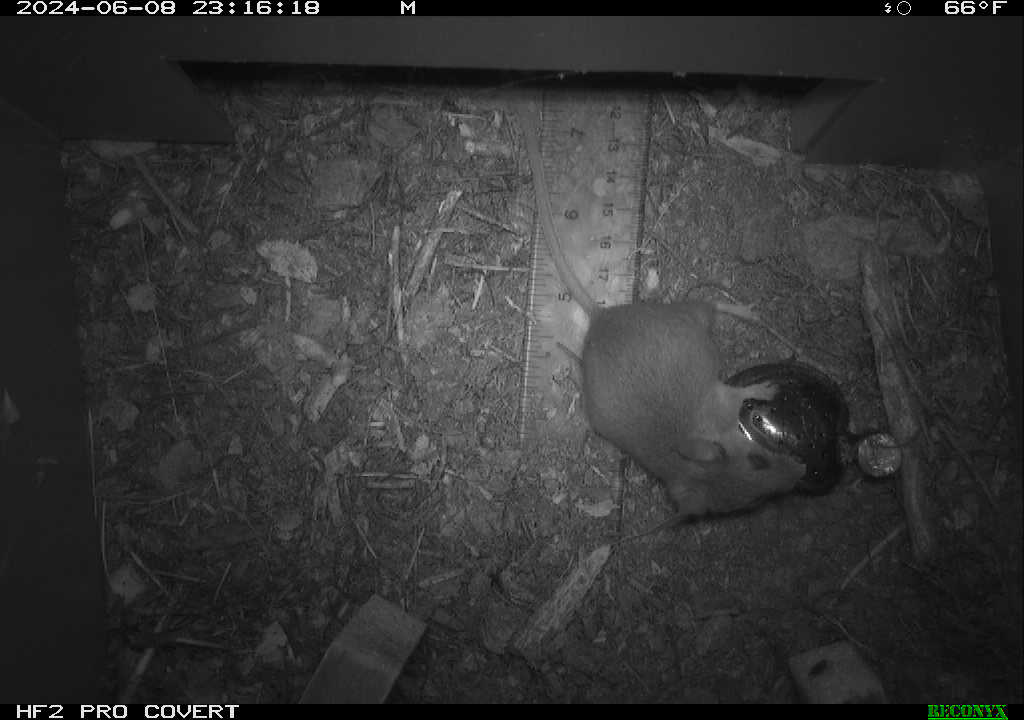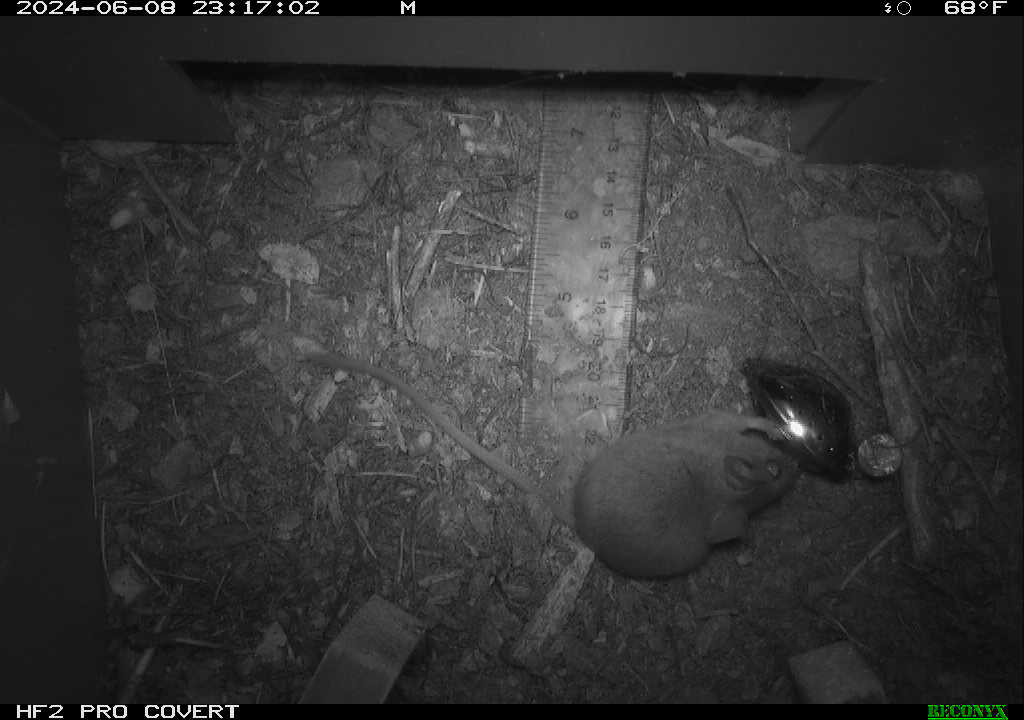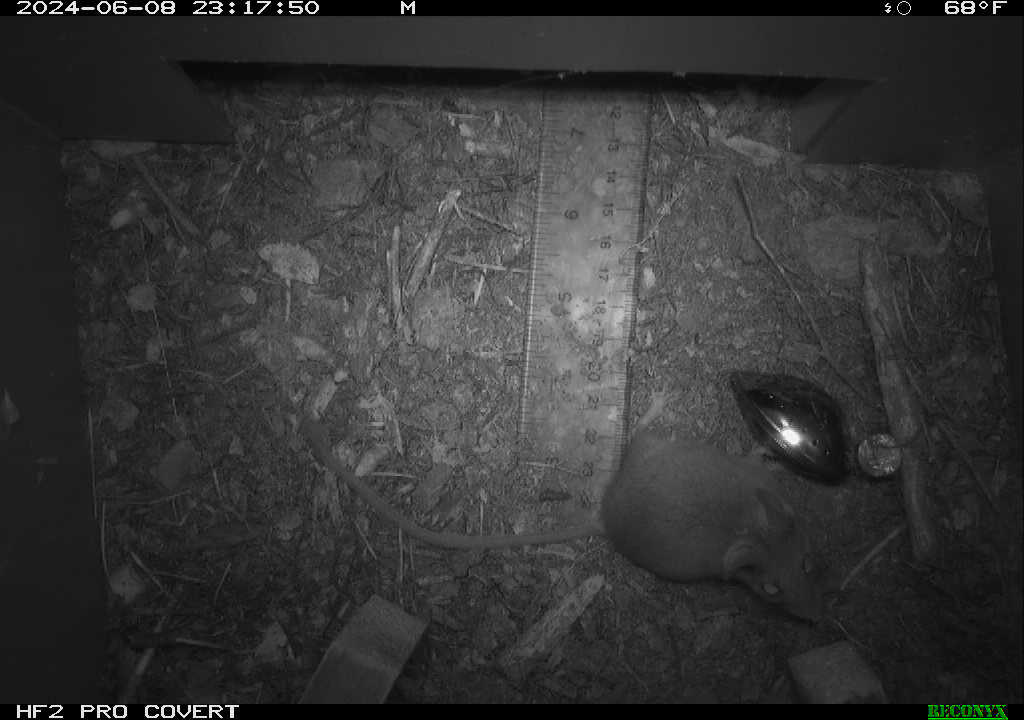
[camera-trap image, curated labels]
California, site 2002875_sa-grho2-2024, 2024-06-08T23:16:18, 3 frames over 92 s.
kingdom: Animalia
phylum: Chordata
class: Mammalia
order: Rodentia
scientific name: Rodentia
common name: mouse species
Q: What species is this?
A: Mouse species (Rodentia).